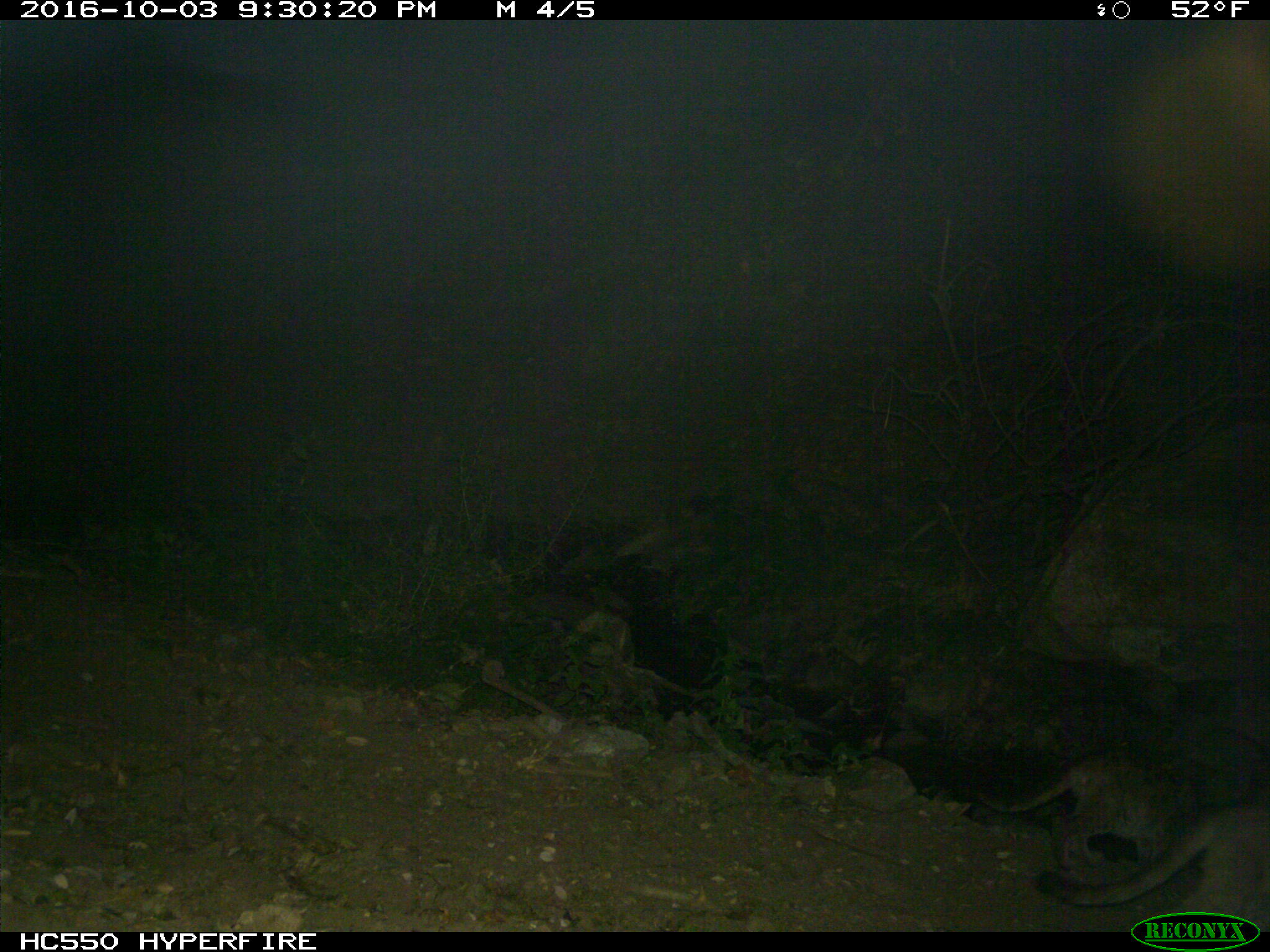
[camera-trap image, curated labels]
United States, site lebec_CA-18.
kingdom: Animalia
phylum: Chordata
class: Mammalia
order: Carnivora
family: Felidae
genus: Puma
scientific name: Puma concolor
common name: mountain lion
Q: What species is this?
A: Puma concolor (mountain lion).